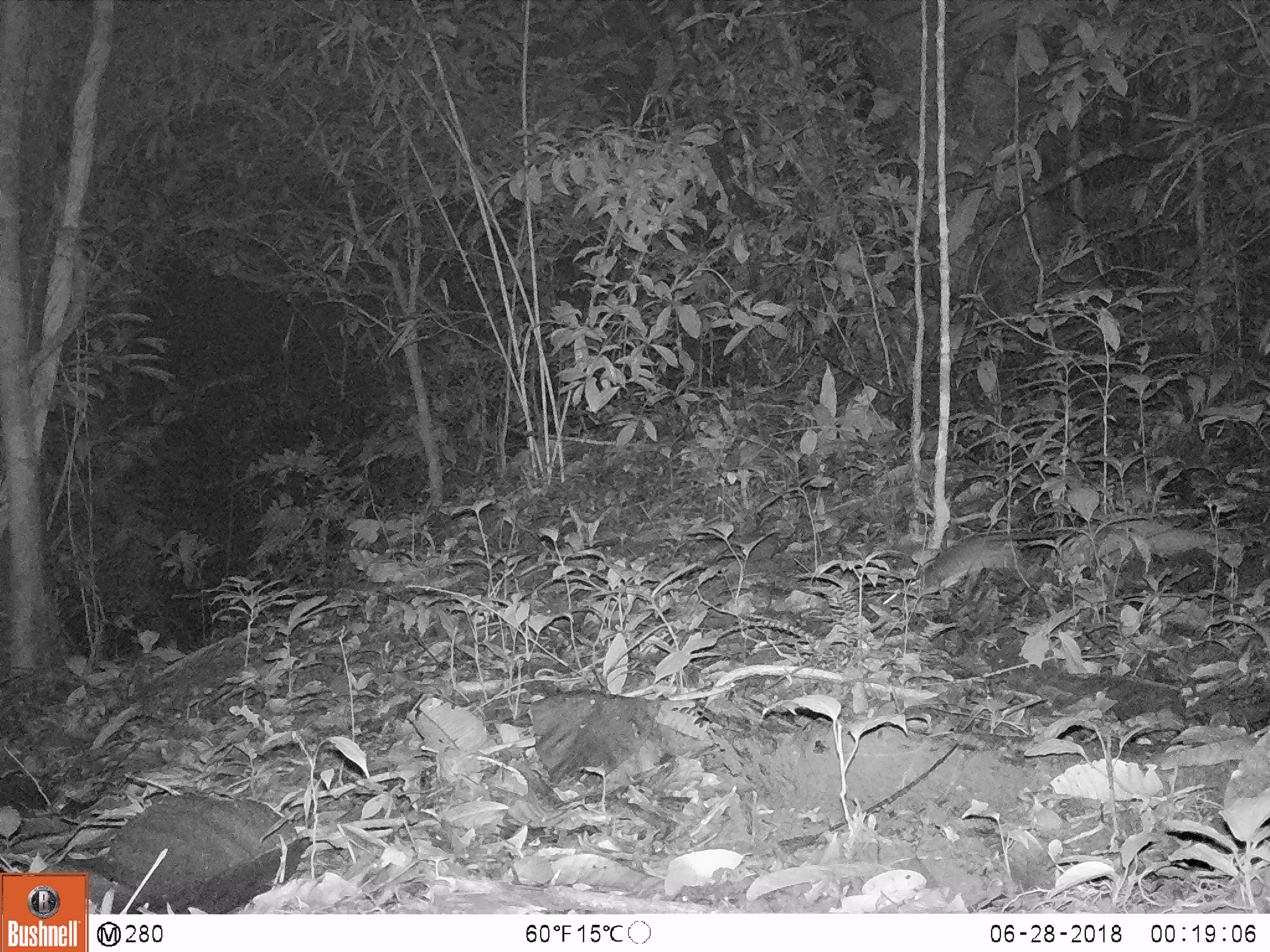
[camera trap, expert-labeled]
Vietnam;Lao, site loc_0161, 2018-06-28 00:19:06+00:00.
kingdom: Animalia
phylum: Chordata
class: Mammalia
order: Rodentia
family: Muridae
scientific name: Muridae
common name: old-world mice and rats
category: unidentified murid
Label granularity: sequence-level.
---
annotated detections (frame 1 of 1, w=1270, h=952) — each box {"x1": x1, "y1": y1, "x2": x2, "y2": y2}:
unidentified murid: {"x1": 915, "y1": 535, "x2": 1021, "y2": 599}